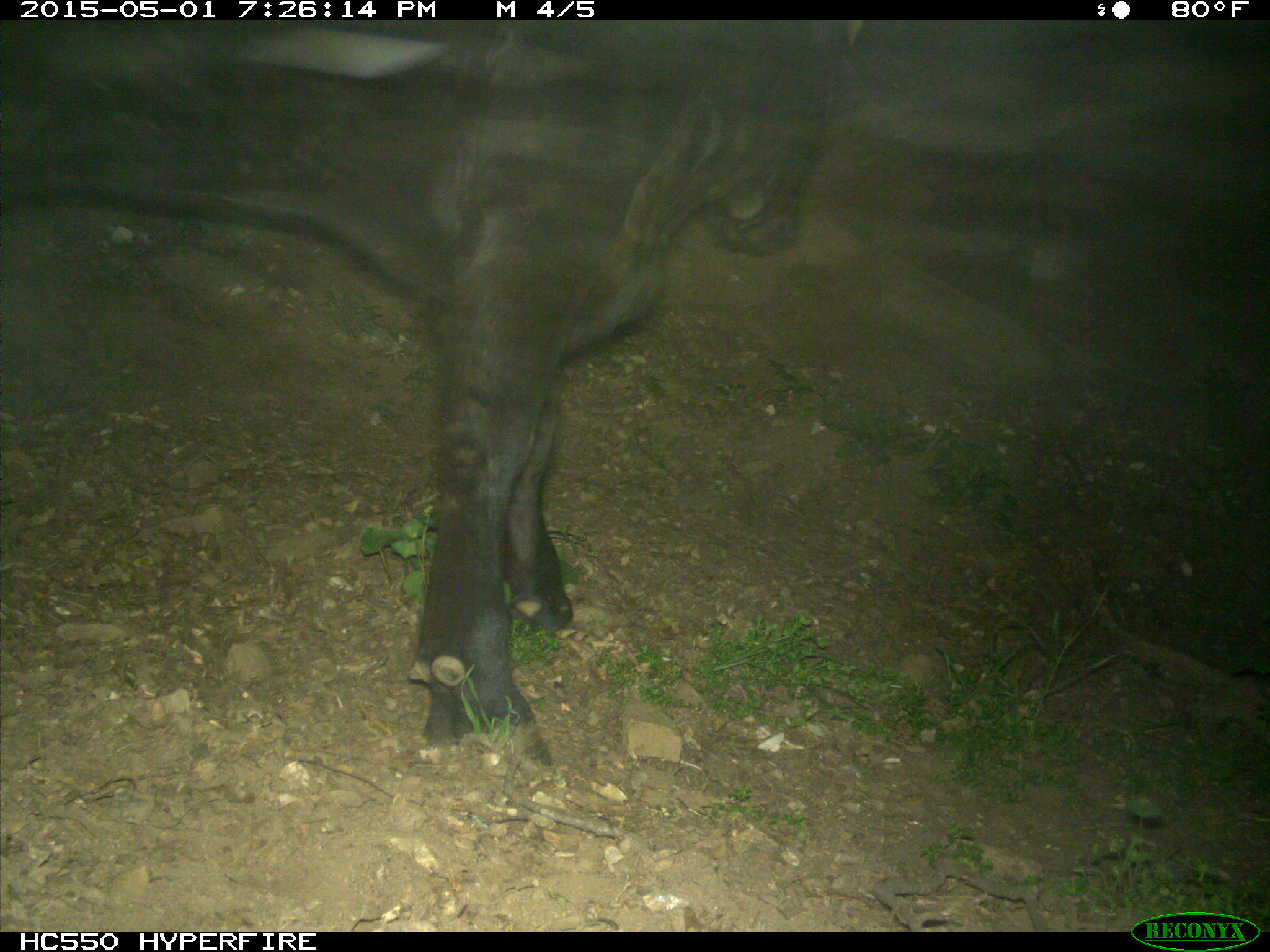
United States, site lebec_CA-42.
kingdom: Animalia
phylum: Chordata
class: Mammalia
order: Artiodactyla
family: Bovidae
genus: Bos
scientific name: Bos taurus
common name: domestic cow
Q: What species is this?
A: Bos taurus (domestic cow).